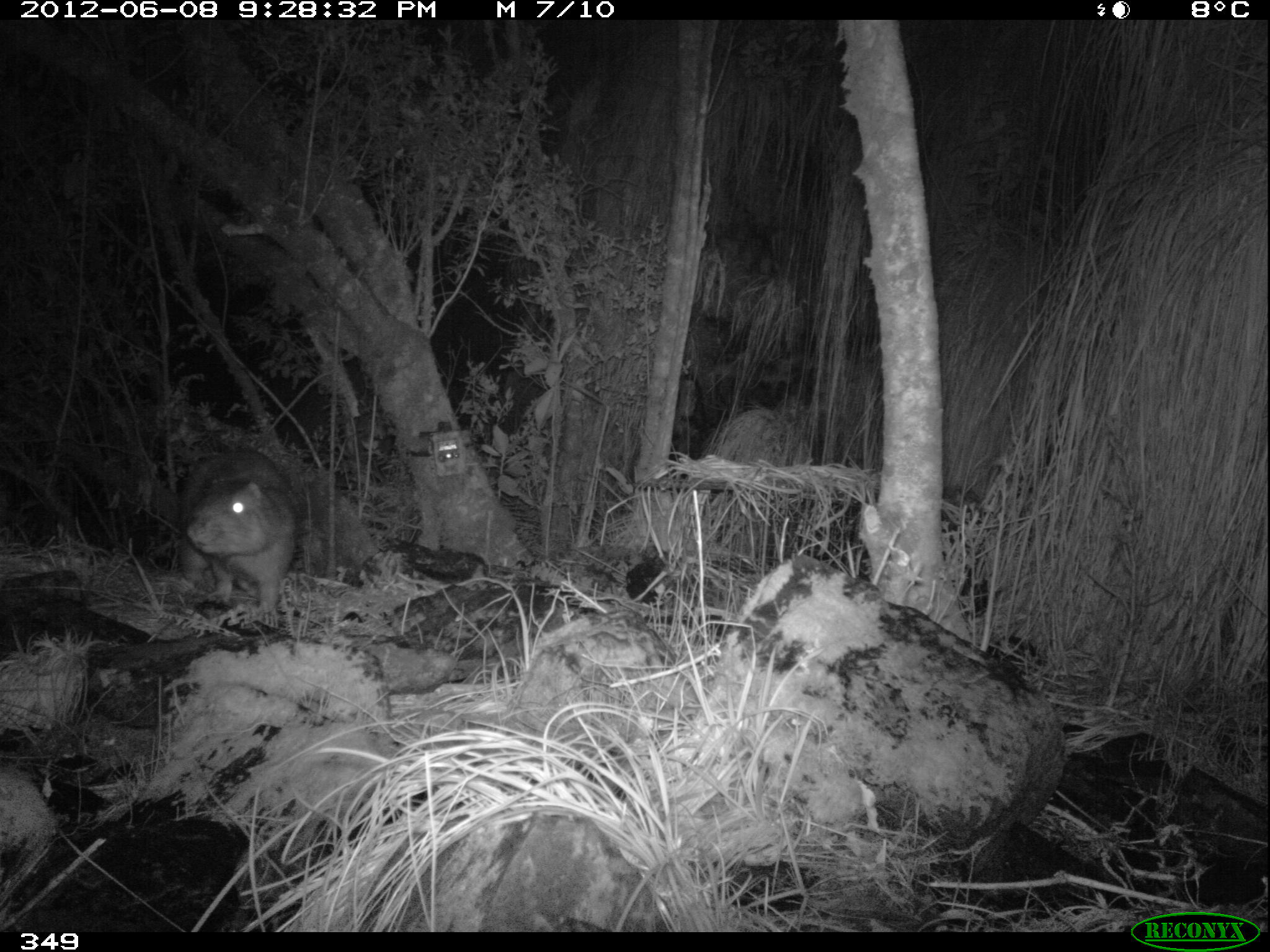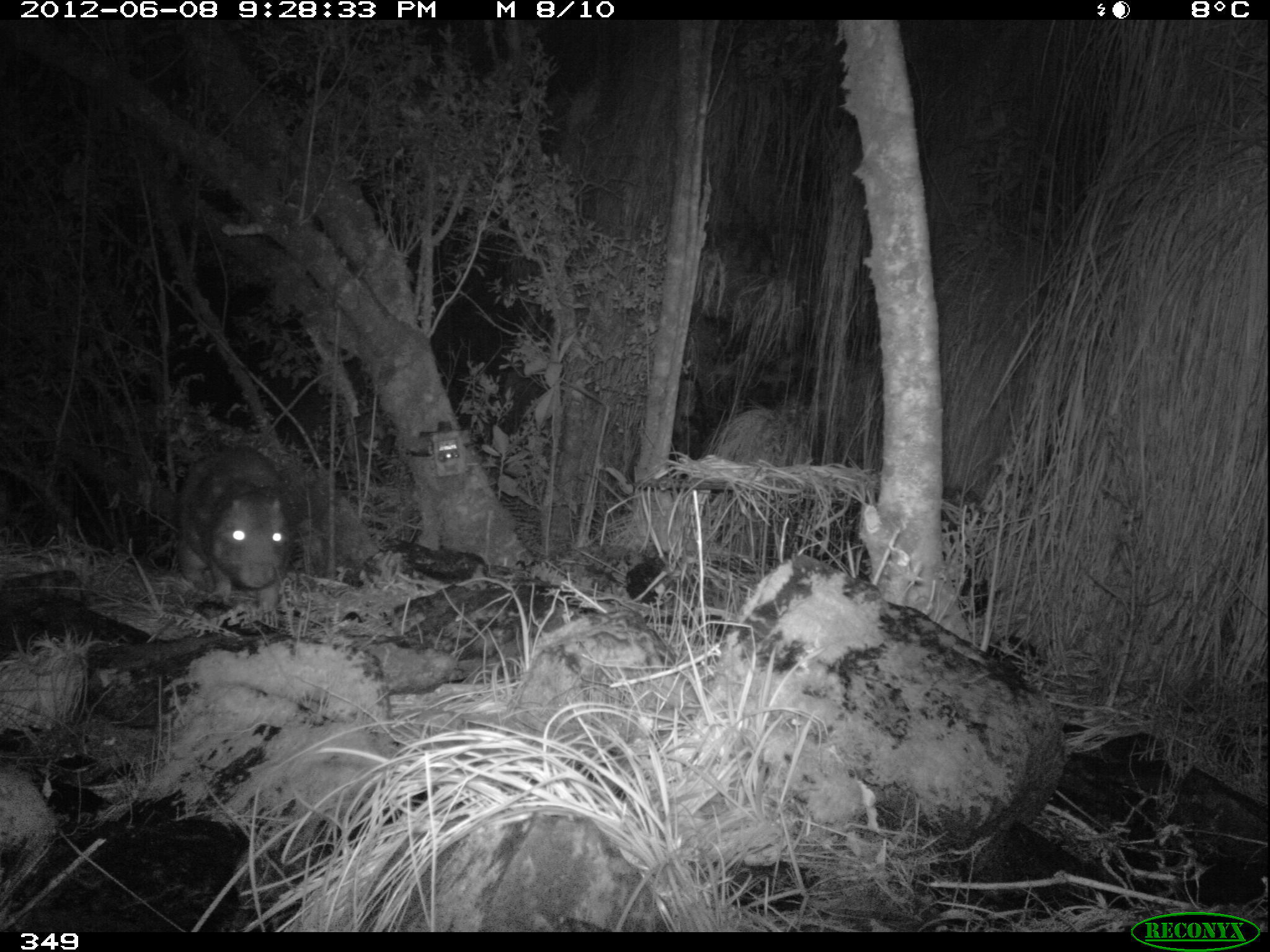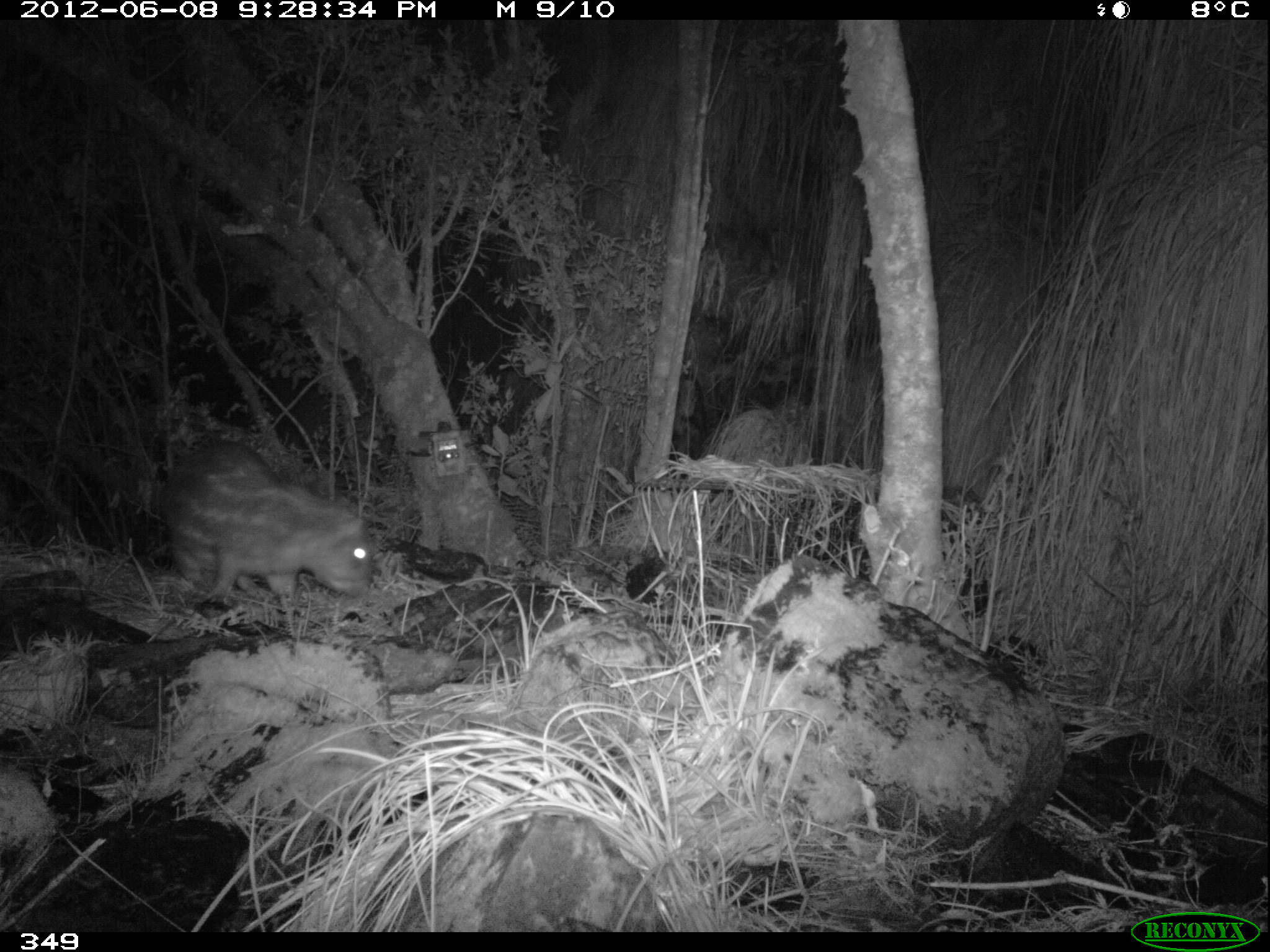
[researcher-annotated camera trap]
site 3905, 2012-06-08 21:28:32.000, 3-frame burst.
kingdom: Animalia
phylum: Chordata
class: Mammalia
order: Rodentia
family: Cuniculidae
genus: Cuniculus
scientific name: Cuniculus taczanowskii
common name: mountain paca